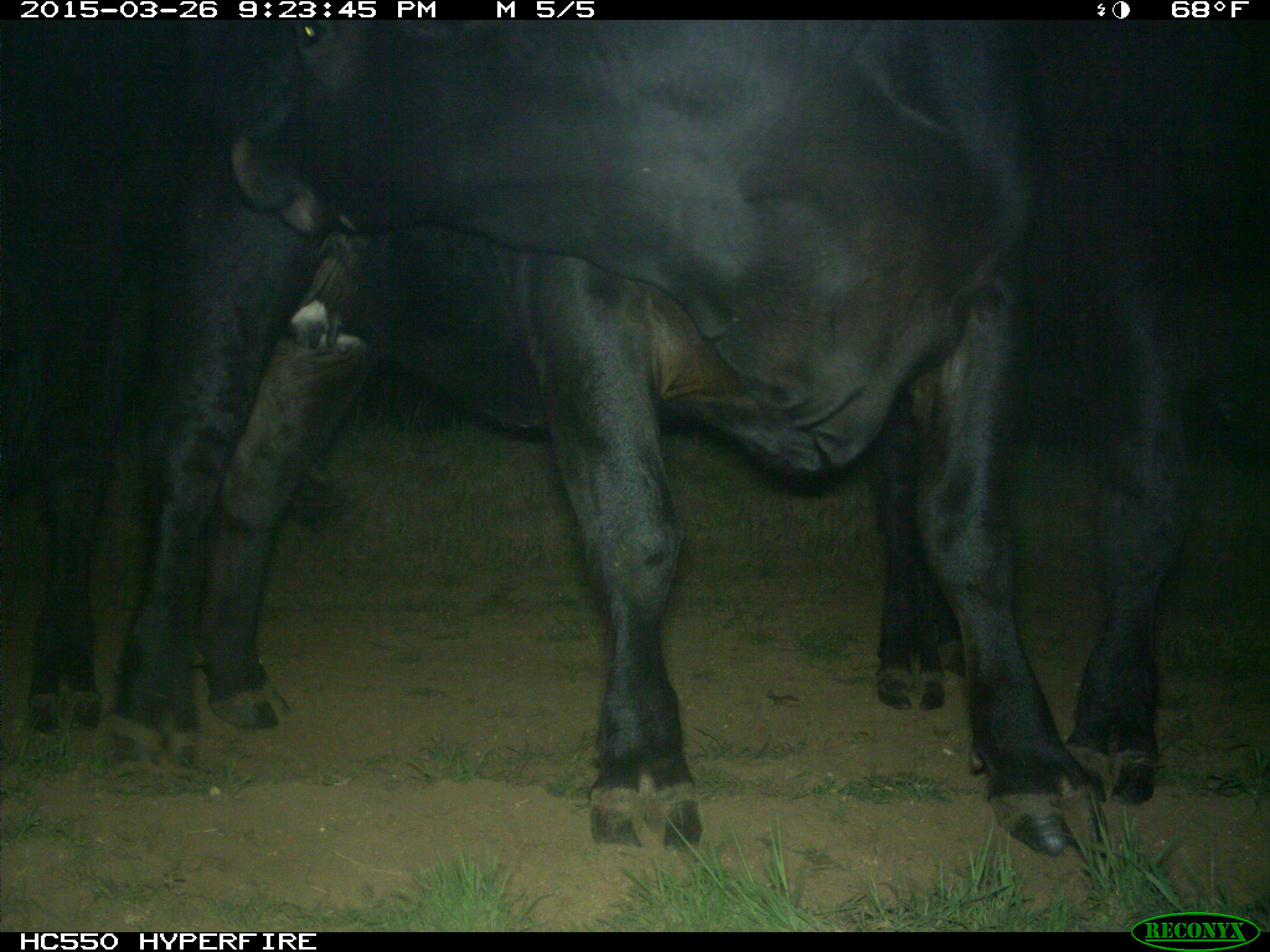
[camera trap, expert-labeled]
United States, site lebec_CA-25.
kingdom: Animalia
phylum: Chordata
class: Mammalia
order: Artiodactyla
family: Bovidae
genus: Bos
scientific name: Bos taurus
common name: domestic cow